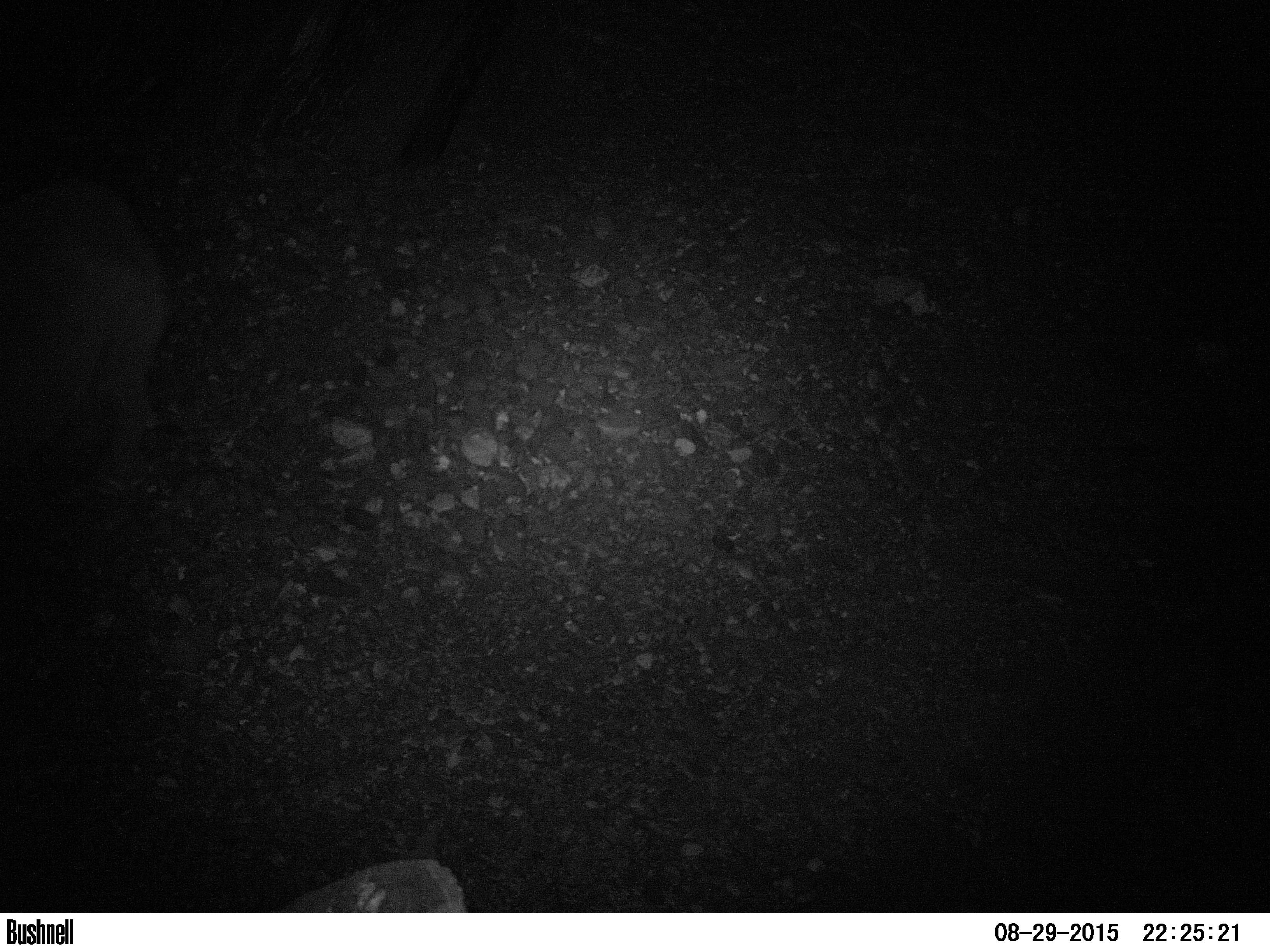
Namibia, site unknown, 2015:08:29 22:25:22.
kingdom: Animalia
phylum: Chordata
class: Mammalia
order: Perissodactyla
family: Rhinocerotidae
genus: Diceros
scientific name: Diceros bicornis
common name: black rhinoceros